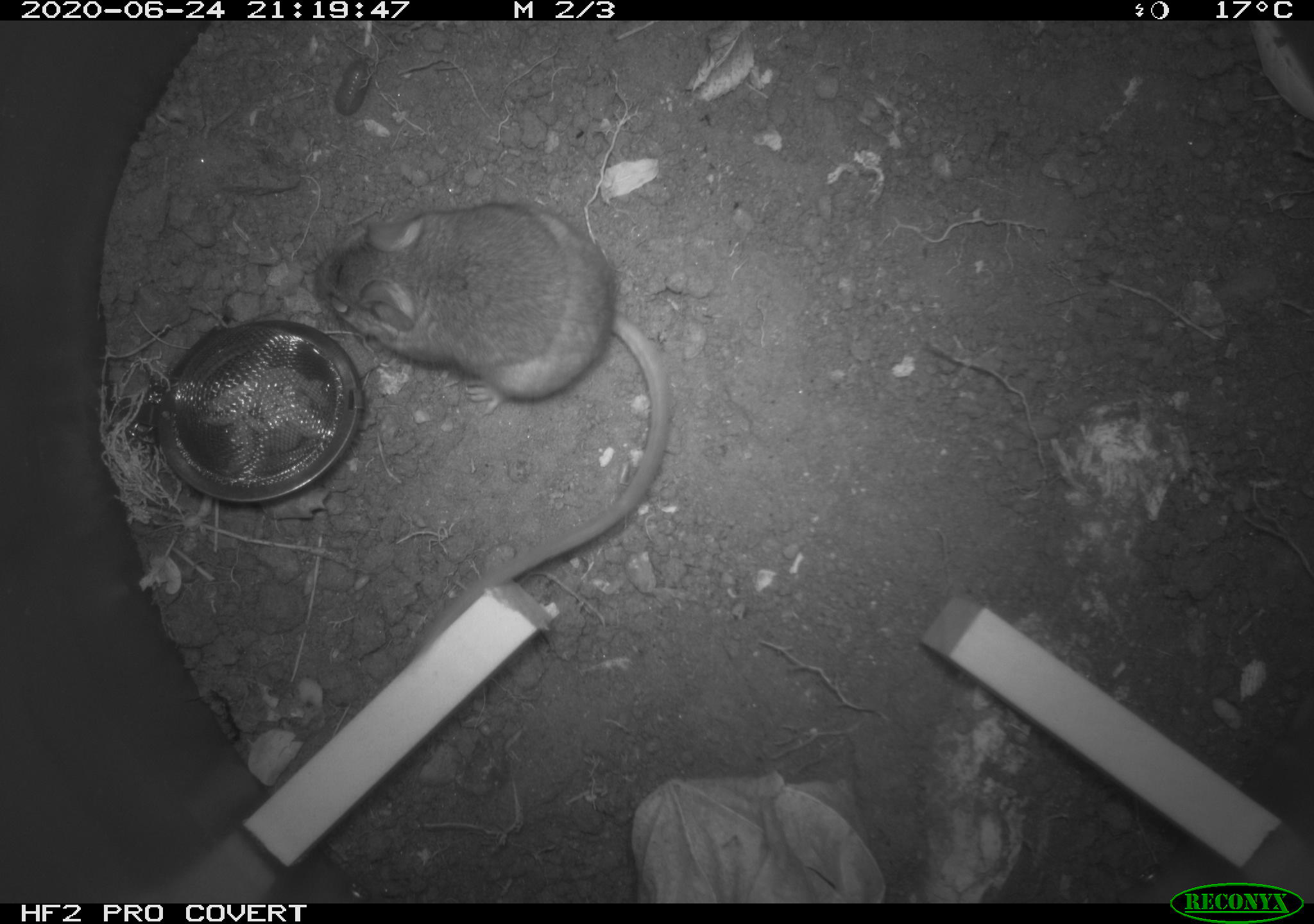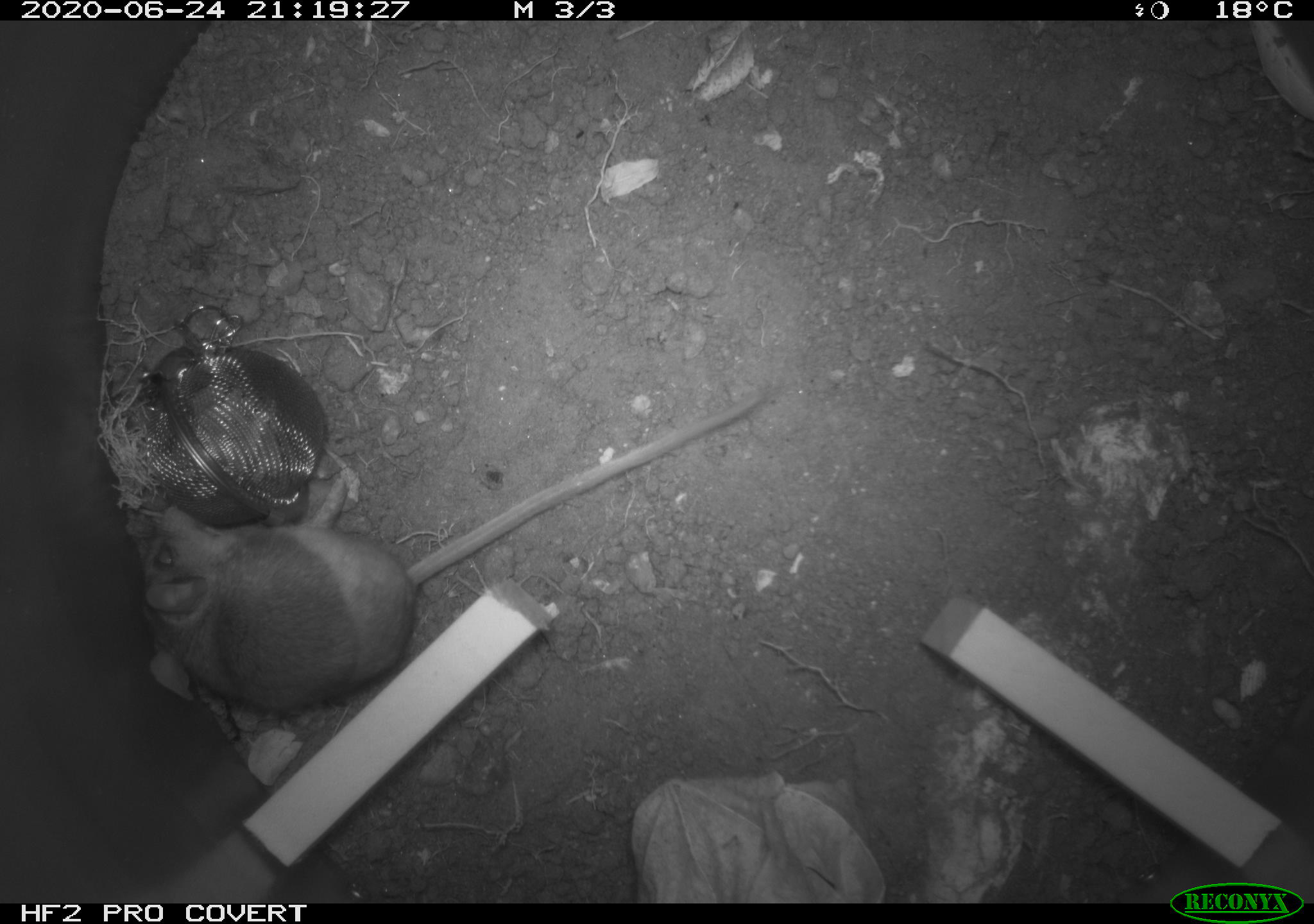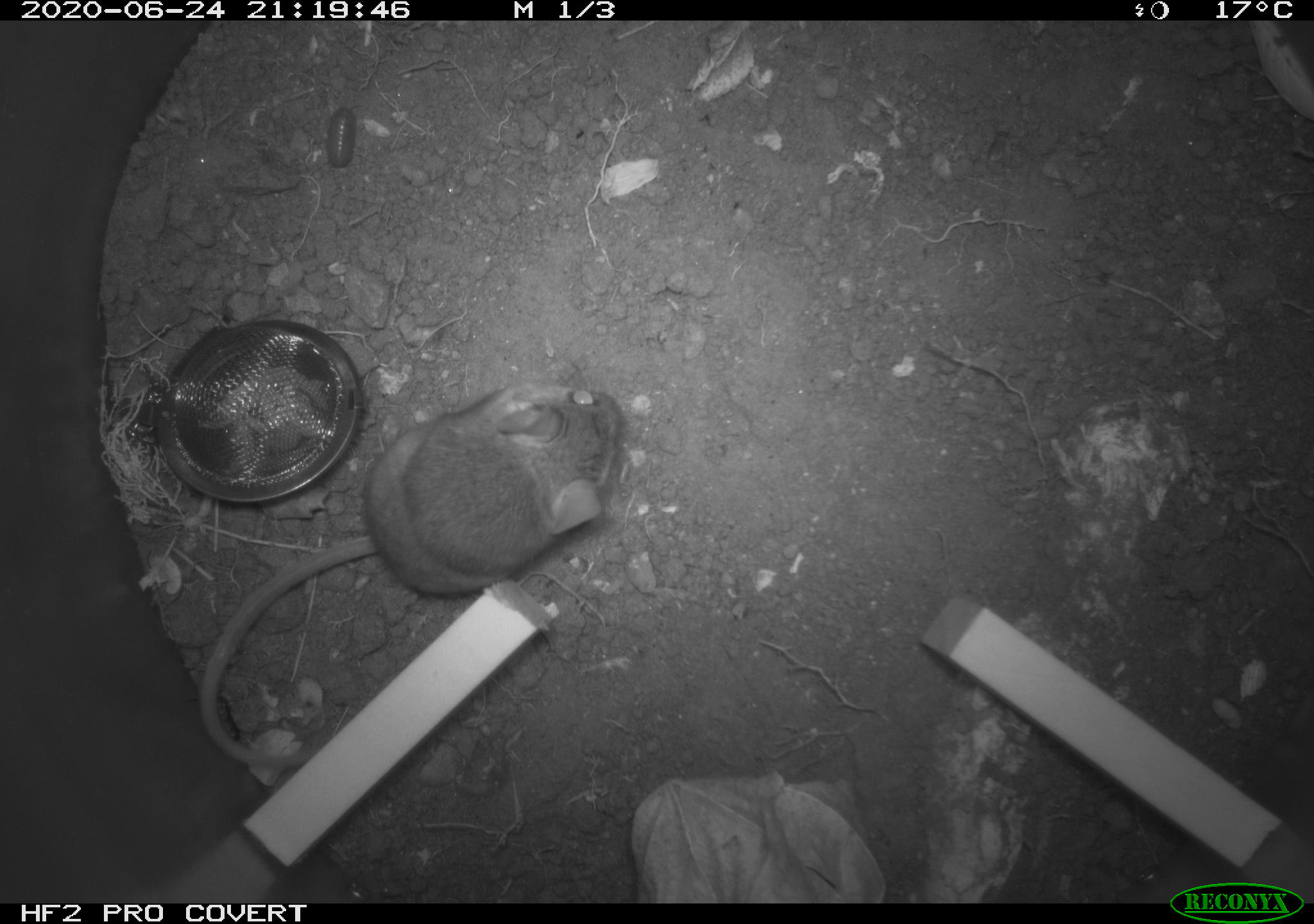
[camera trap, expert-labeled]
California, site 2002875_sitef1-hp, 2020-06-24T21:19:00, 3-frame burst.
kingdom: Animalia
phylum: Chordata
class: Mammalia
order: Rodentia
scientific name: Rodentia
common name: mouse species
Mouse species (Rodentia).